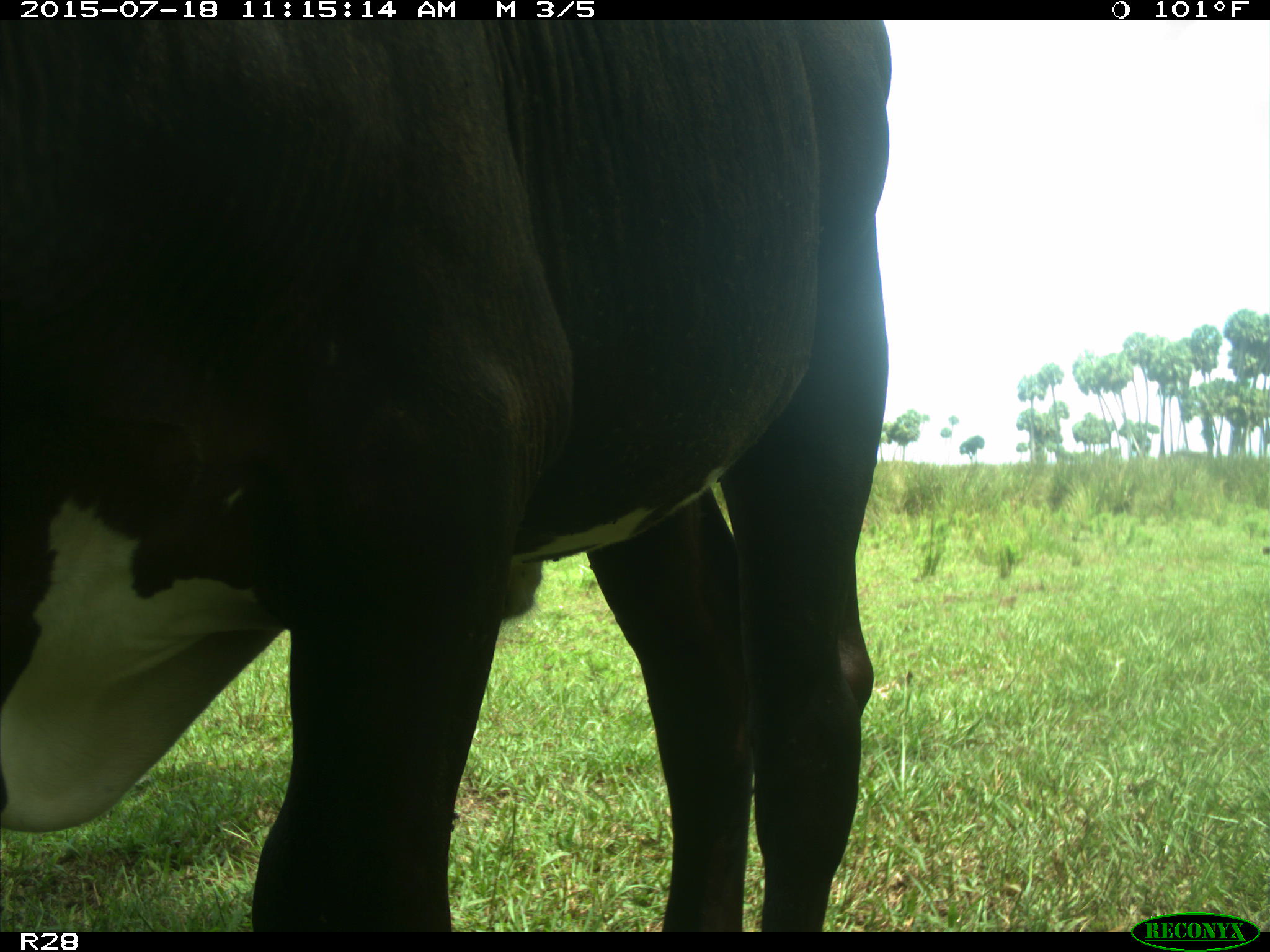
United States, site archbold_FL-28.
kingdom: Animalia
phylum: Chordata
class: Mammalia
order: Artiodactyla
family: Bovidae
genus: Bos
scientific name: Bos taurus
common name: domestic cow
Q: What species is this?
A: Bos taurus (domestic cow).